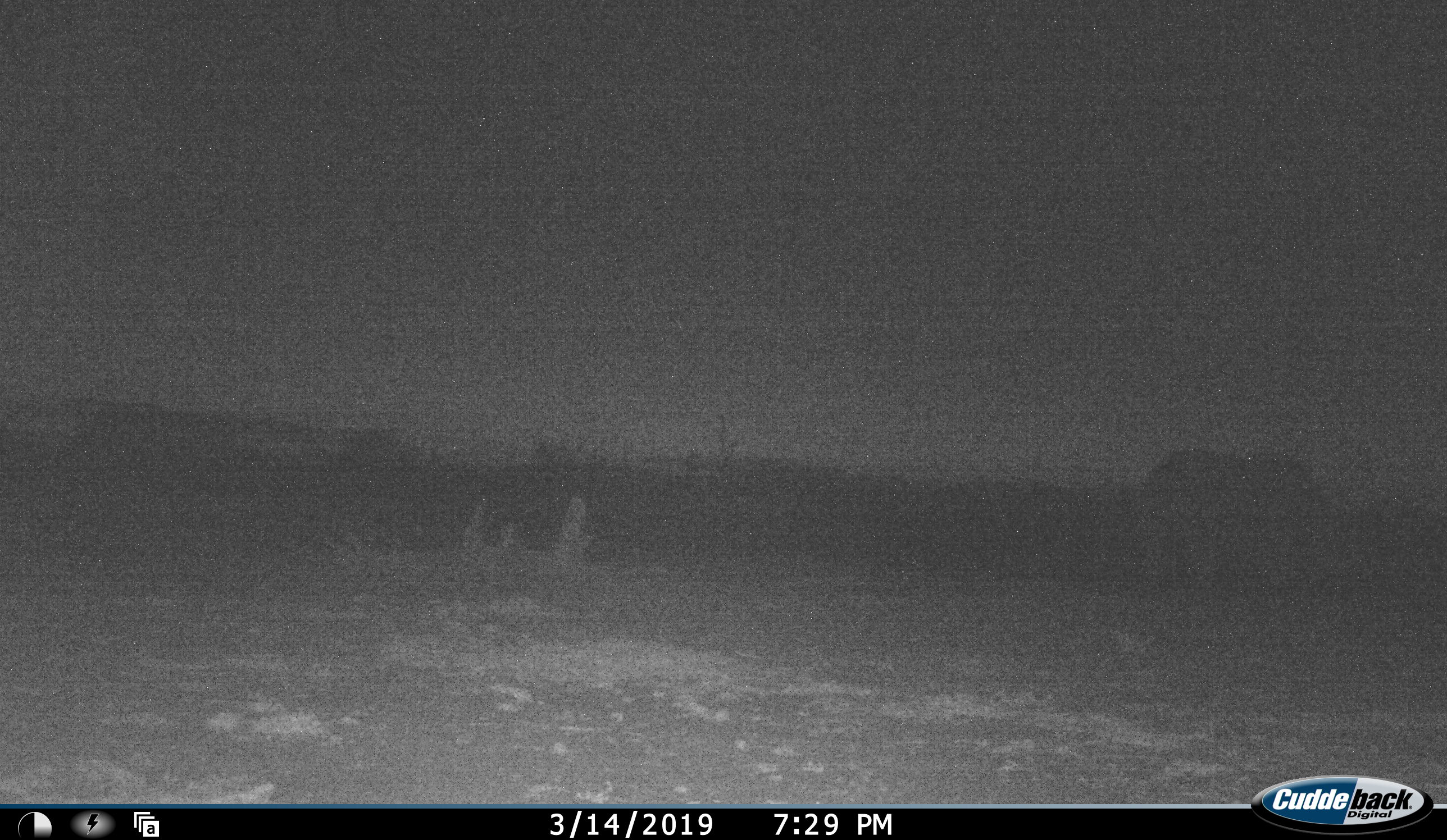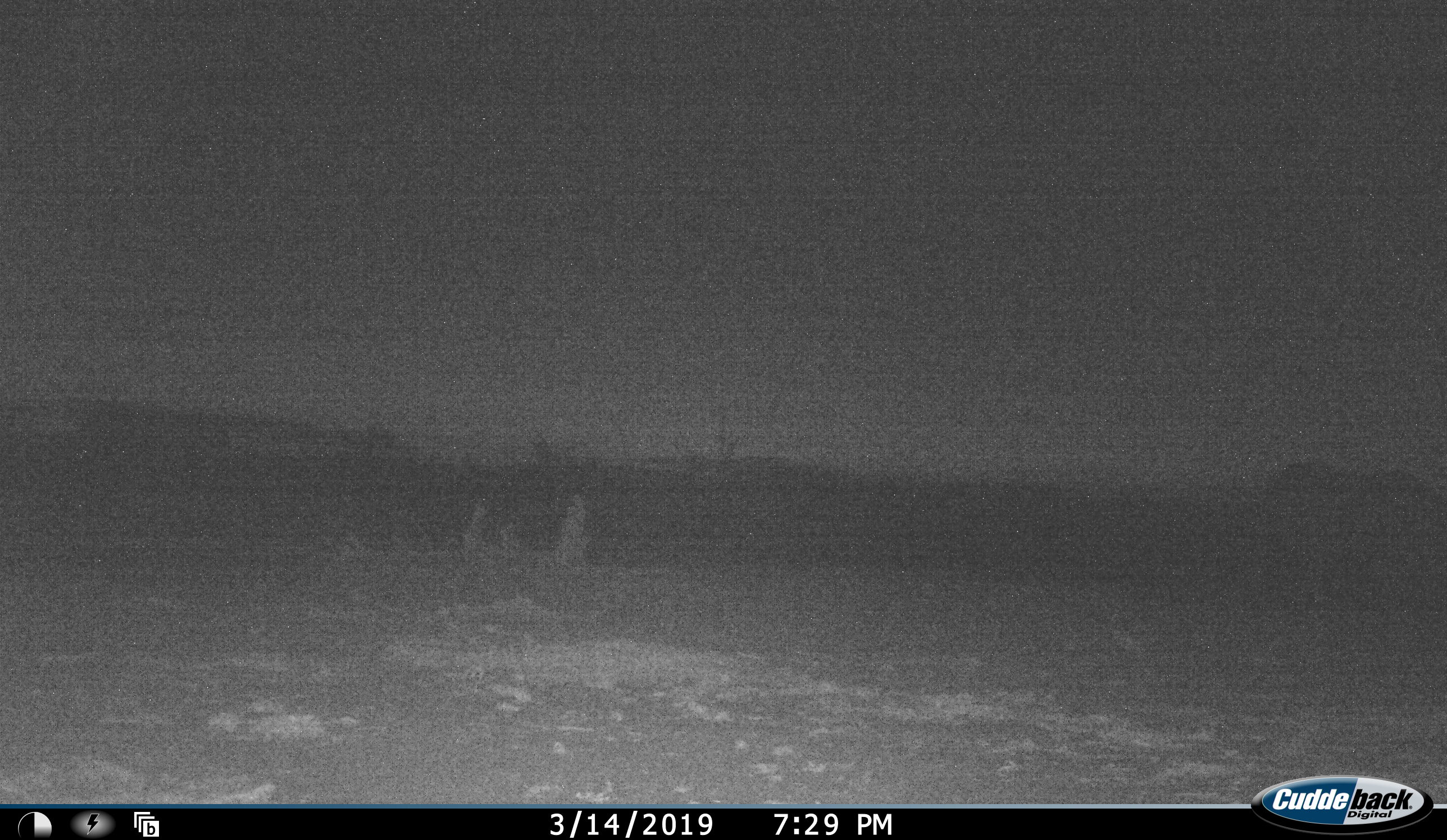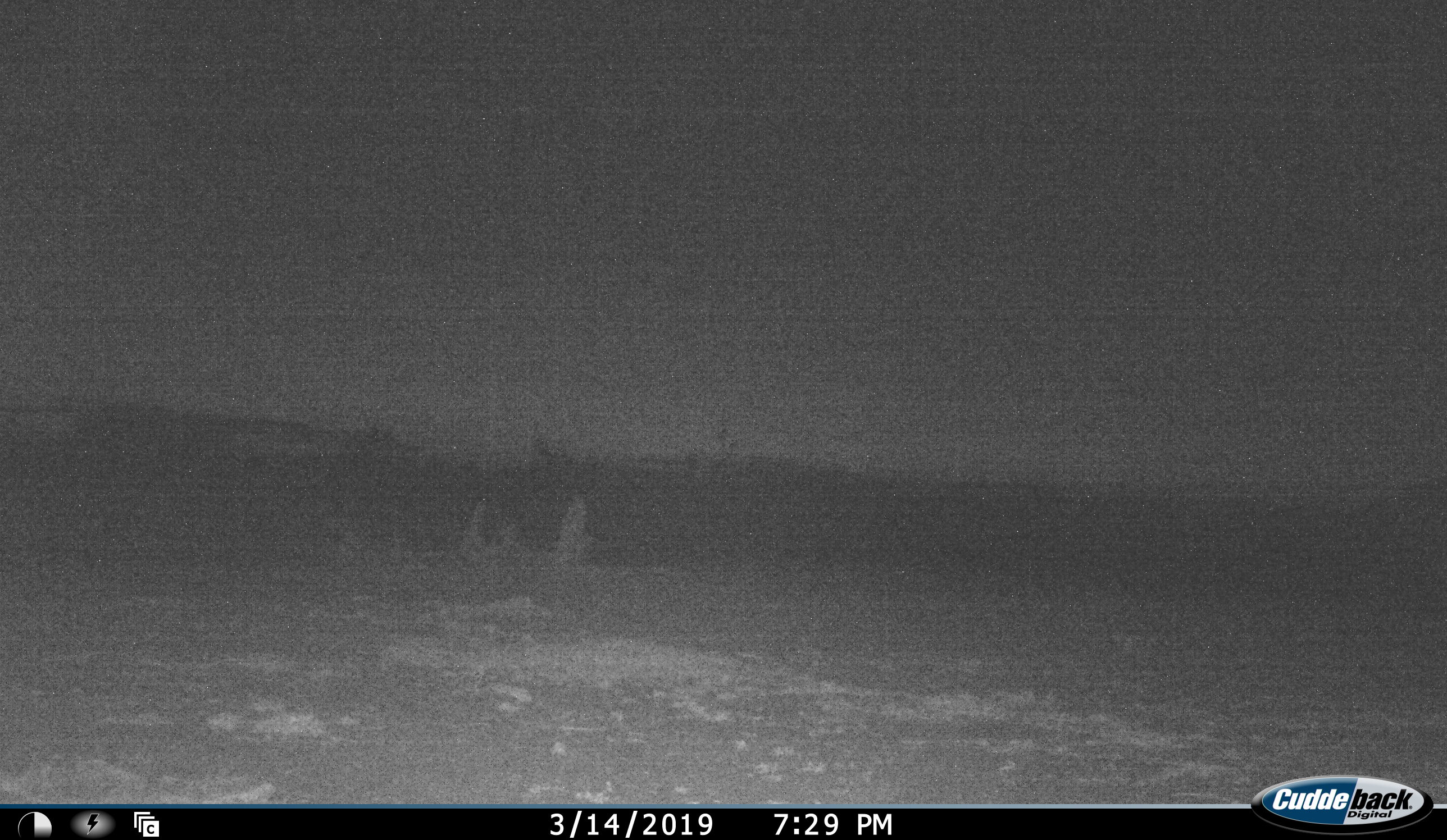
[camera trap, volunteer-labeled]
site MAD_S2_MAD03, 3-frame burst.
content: unidentified animal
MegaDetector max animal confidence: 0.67